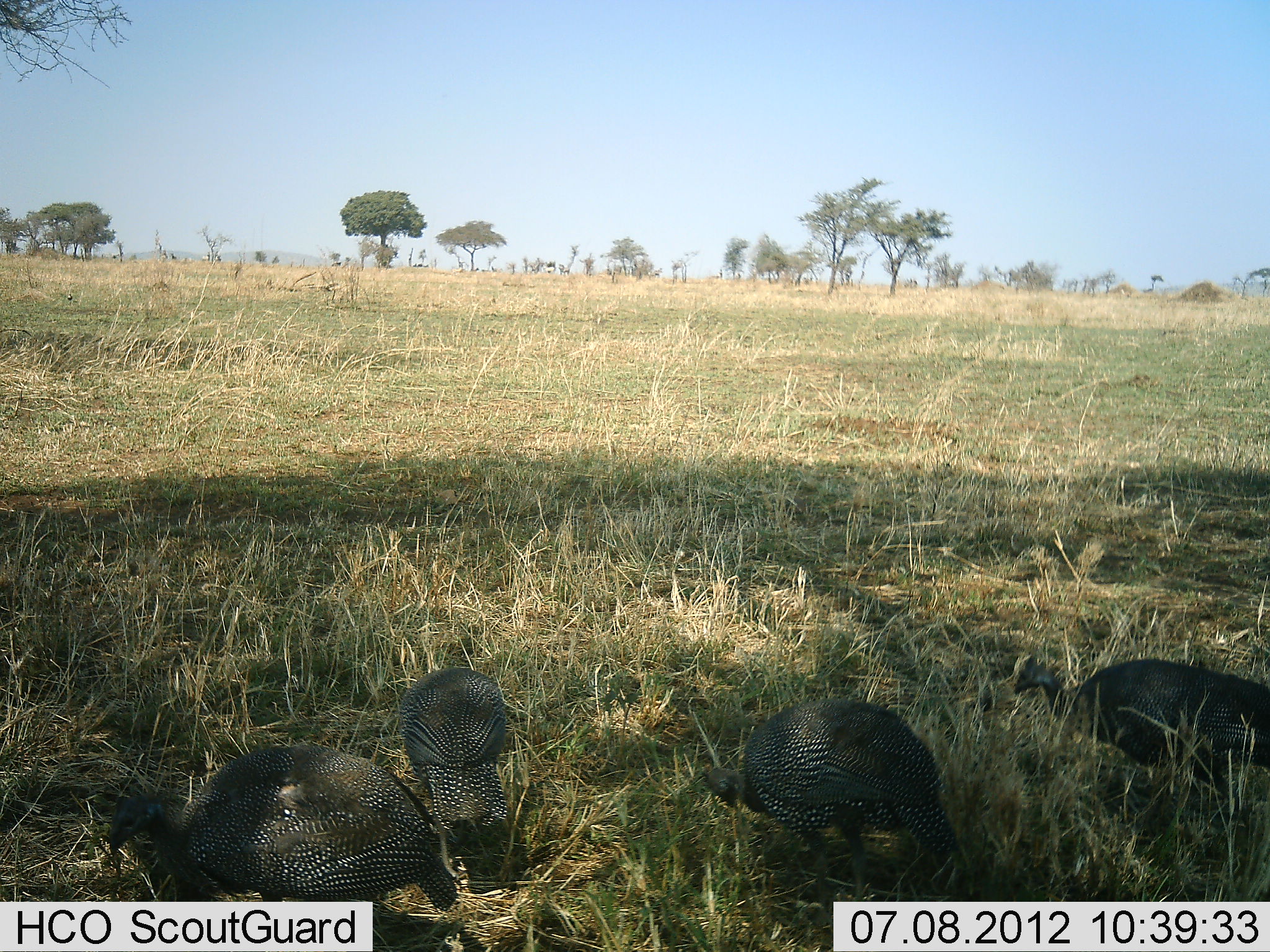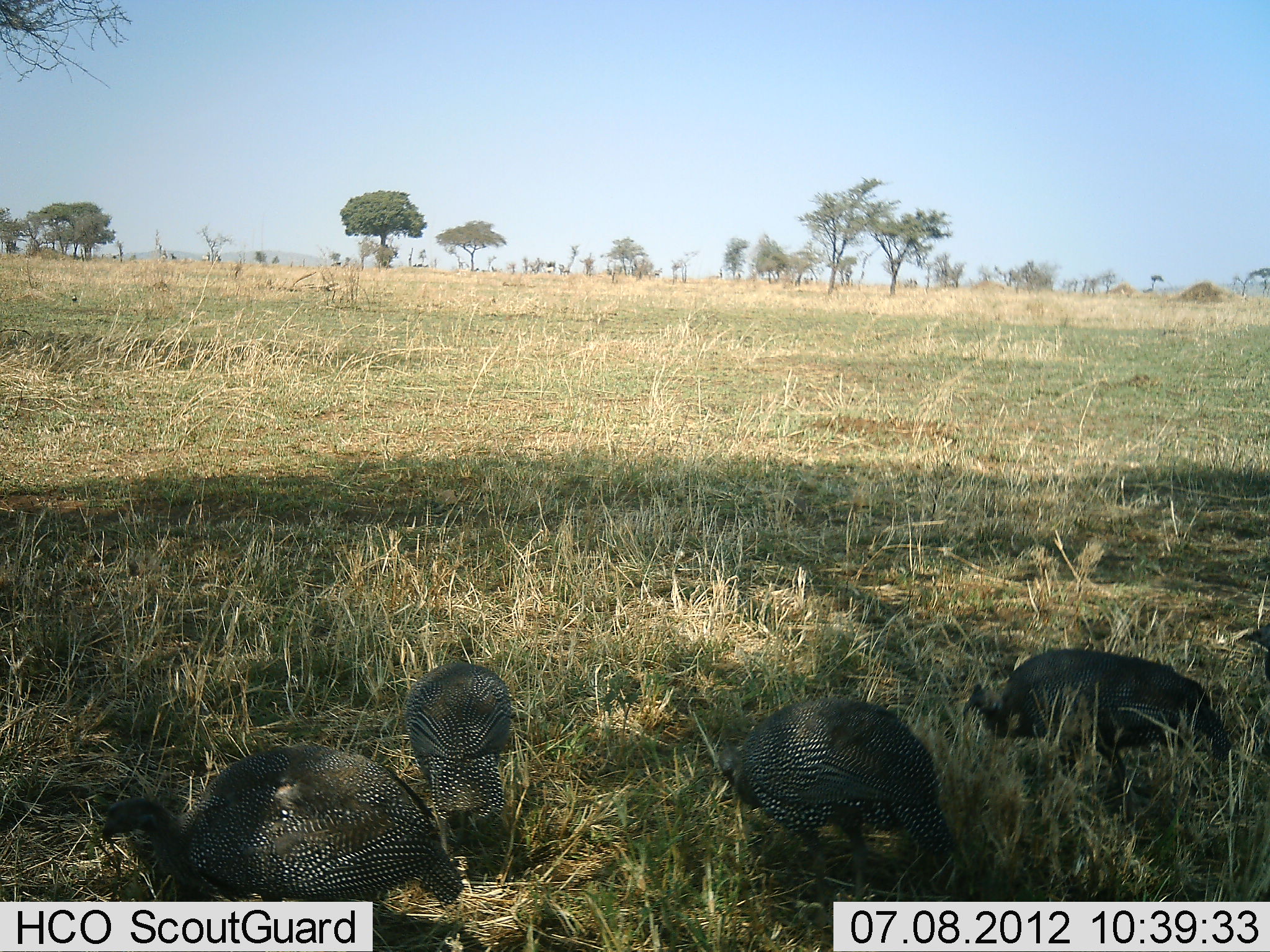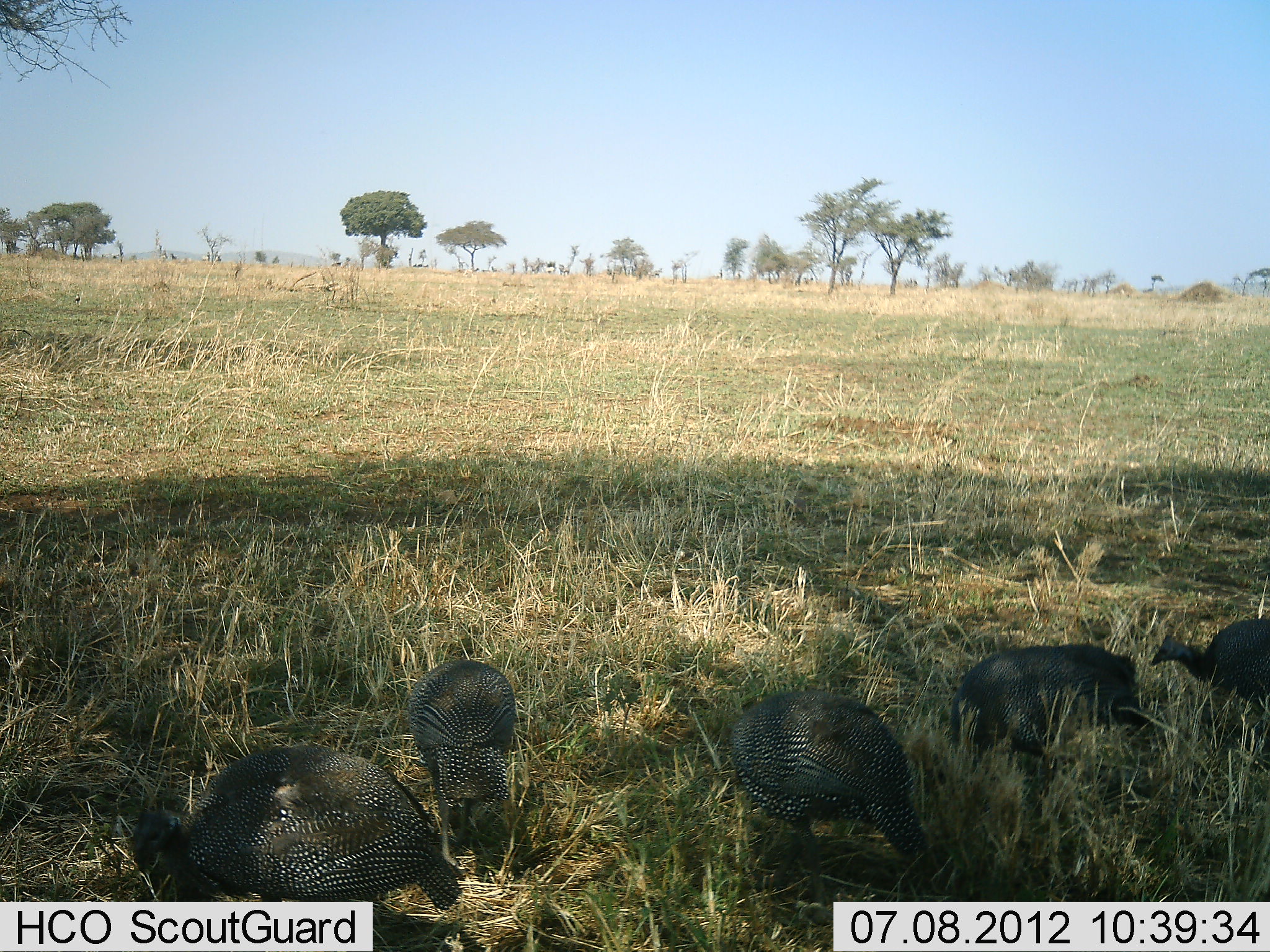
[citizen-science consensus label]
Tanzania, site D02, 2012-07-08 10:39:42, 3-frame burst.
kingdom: Animalia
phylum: Chordata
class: Aves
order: Galliformes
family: Numididae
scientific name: Numididae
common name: guinea fowl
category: guineafowl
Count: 5.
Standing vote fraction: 36%.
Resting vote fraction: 0%.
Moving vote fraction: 45%.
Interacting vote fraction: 0%.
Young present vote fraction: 9%.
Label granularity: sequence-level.